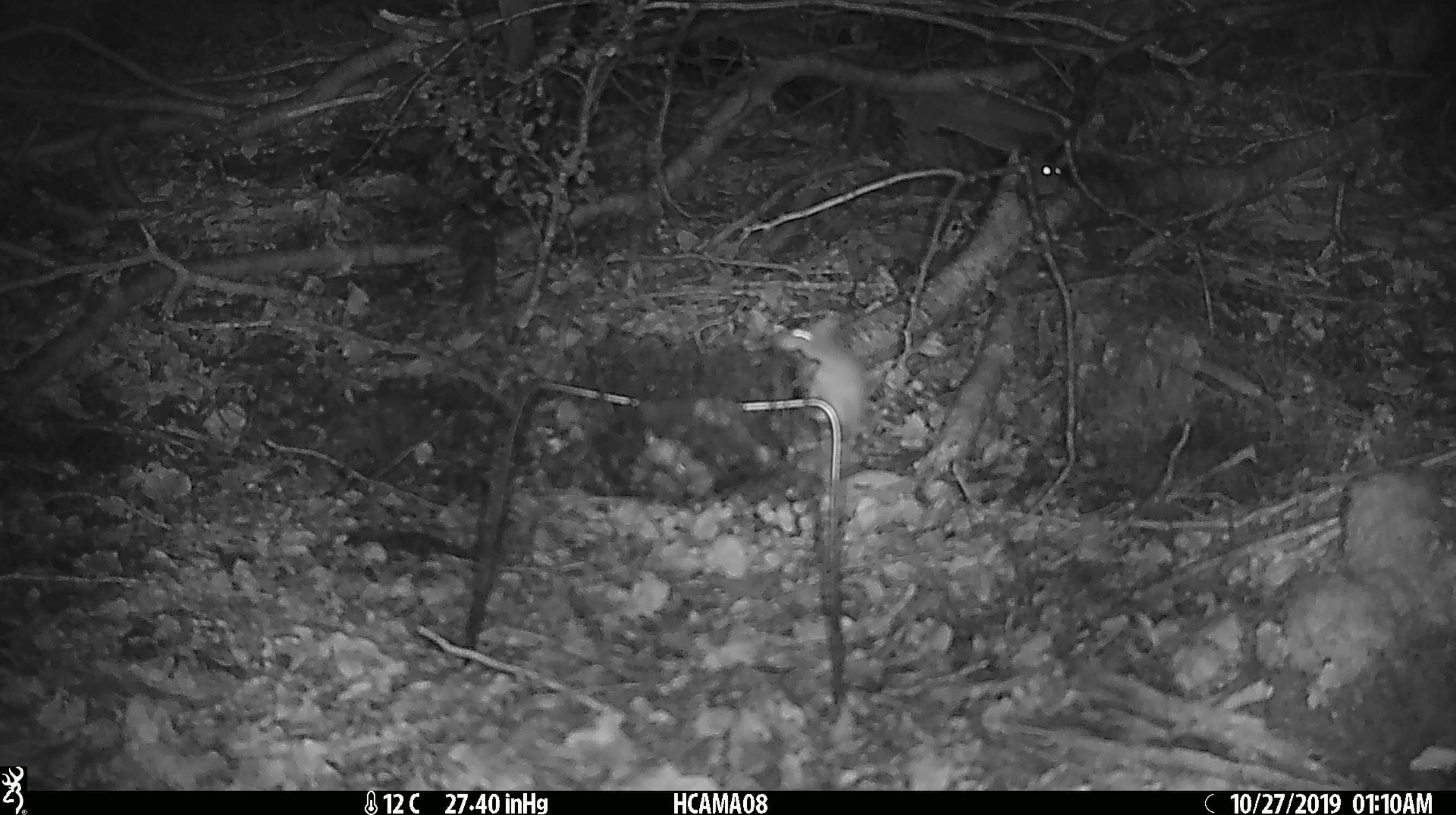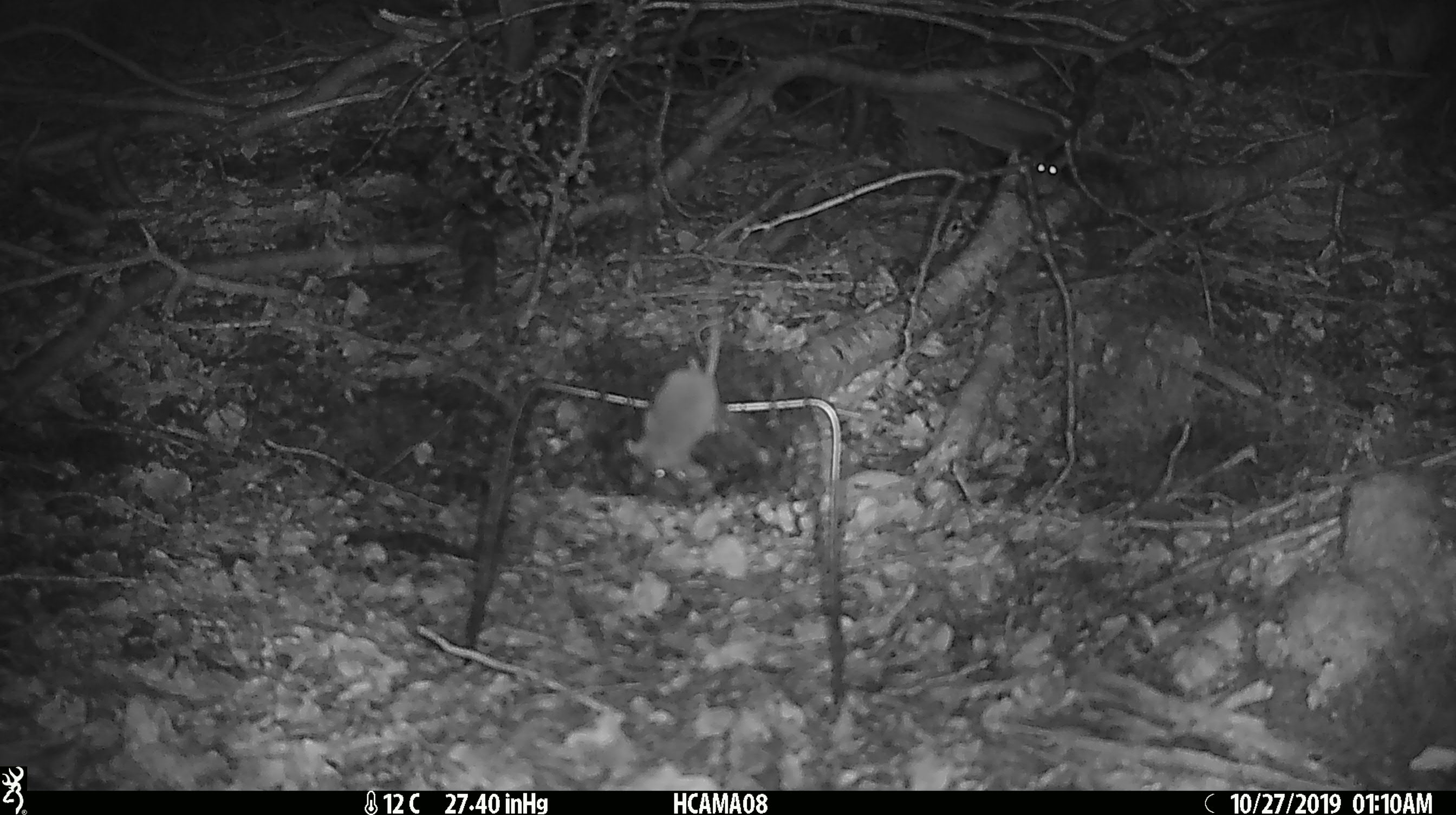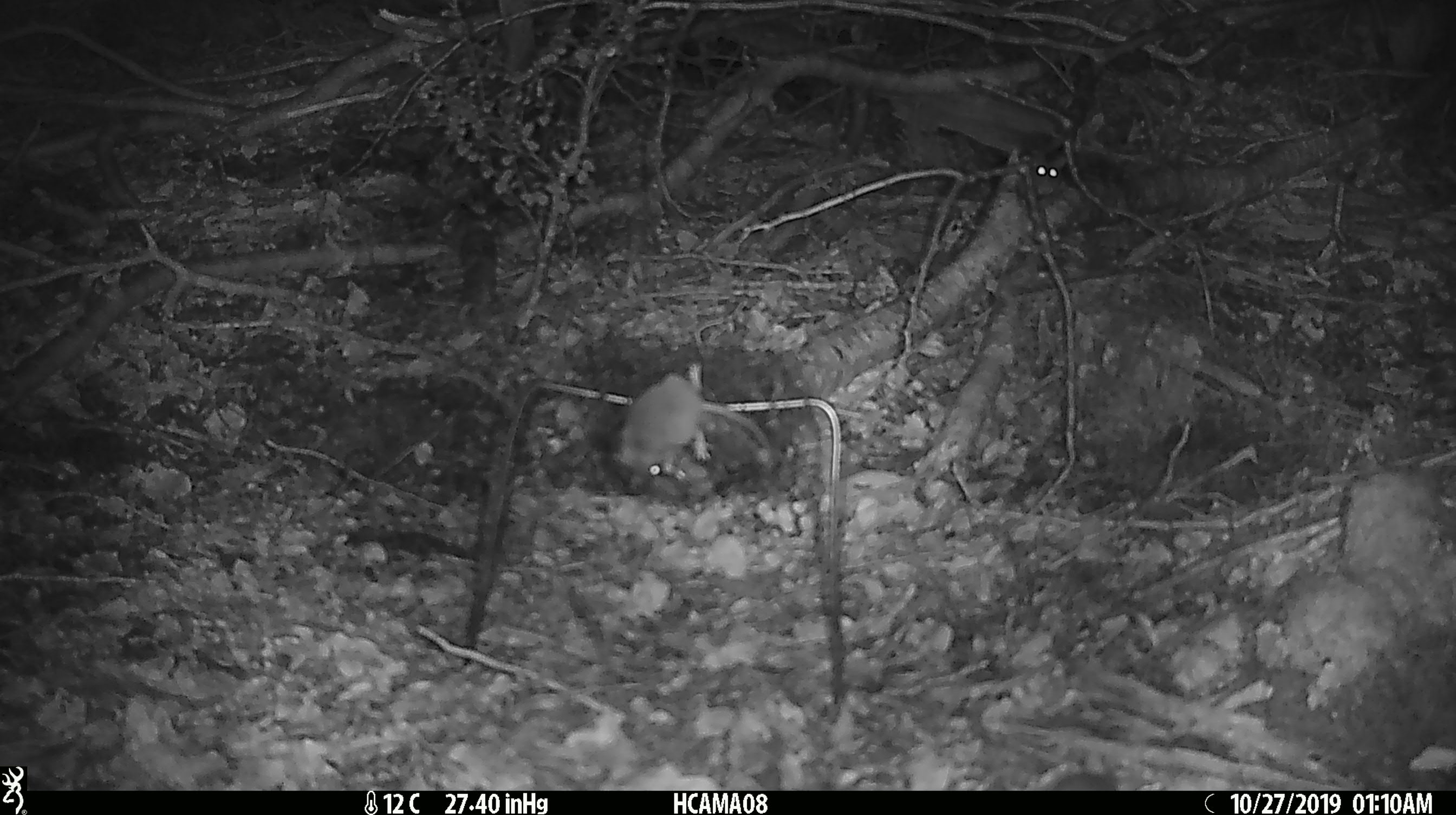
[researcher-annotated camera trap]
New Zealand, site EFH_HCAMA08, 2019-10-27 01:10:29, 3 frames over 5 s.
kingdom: Animalia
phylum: Chordata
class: Mammalia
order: Rodentia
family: Muridae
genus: Mus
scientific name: Mus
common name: mouse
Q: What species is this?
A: Mouse (Mus).